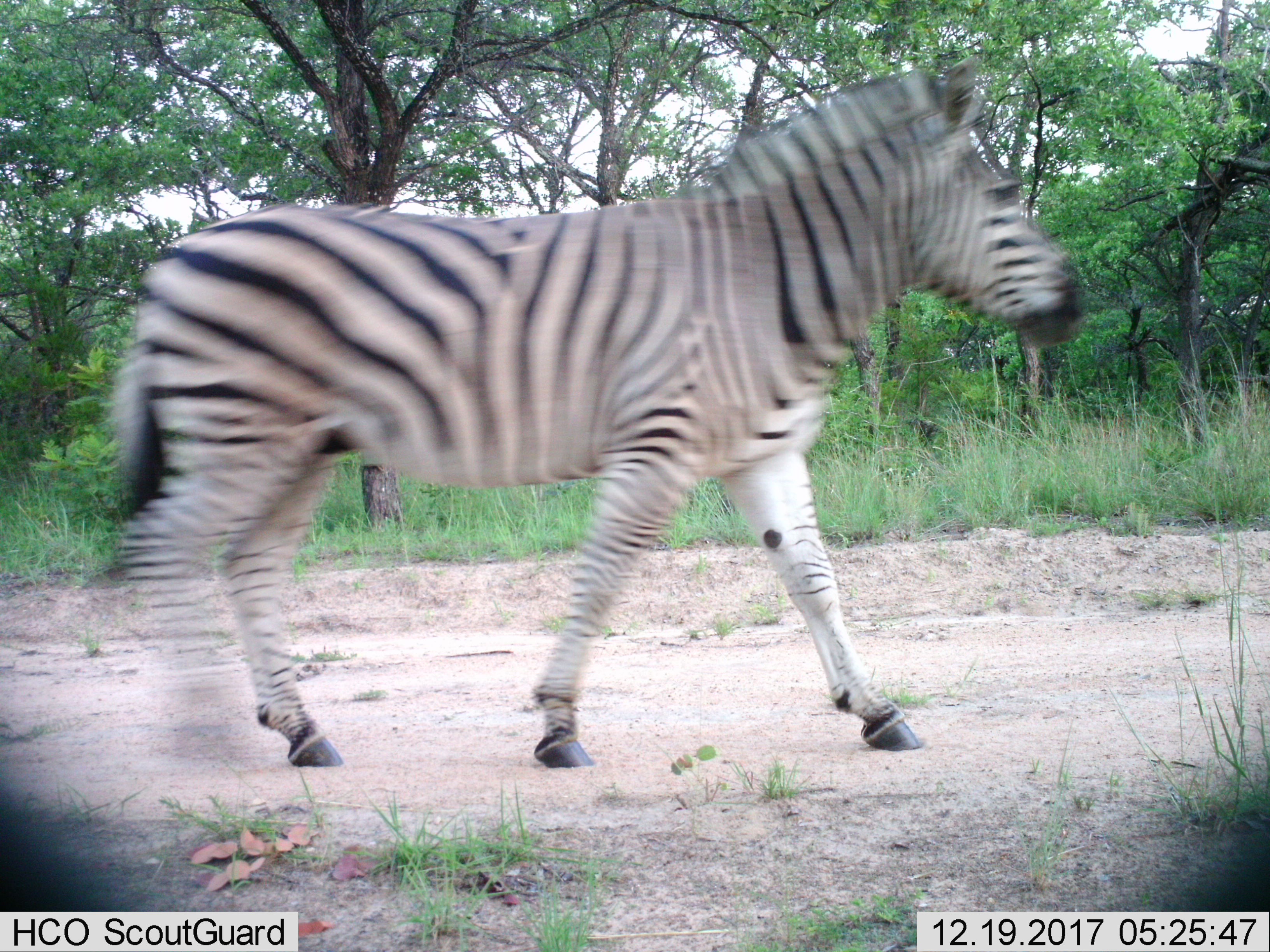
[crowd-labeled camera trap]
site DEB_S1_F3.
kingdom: Animalia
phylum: Chordata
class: Mammalia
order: Perissodactyla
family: Equidae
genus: Equus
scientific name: Equus quagga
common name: plains zebra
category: zebraplains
Zebraplains (plains zebra) (Equus quagga), count 1. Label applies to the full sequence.